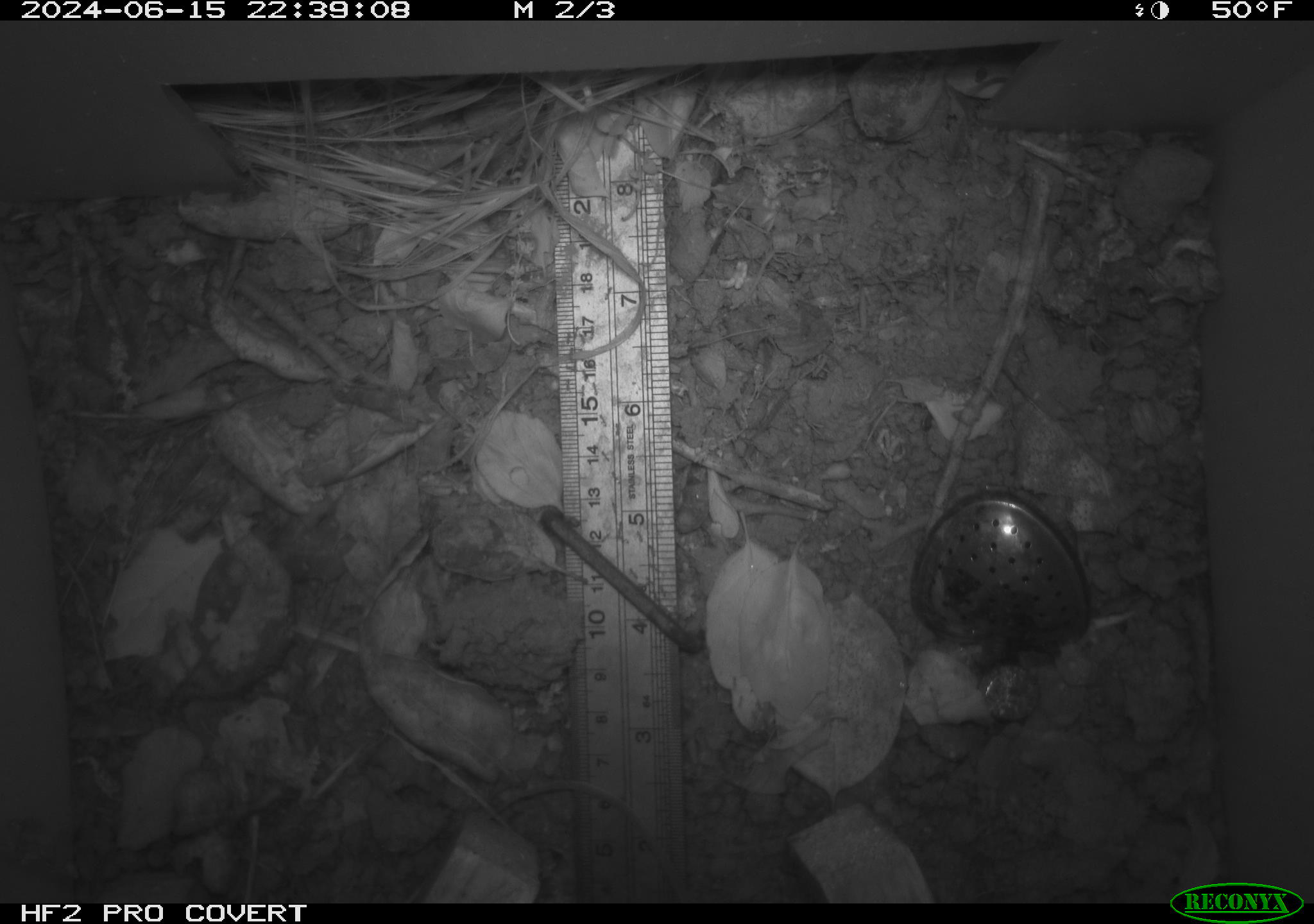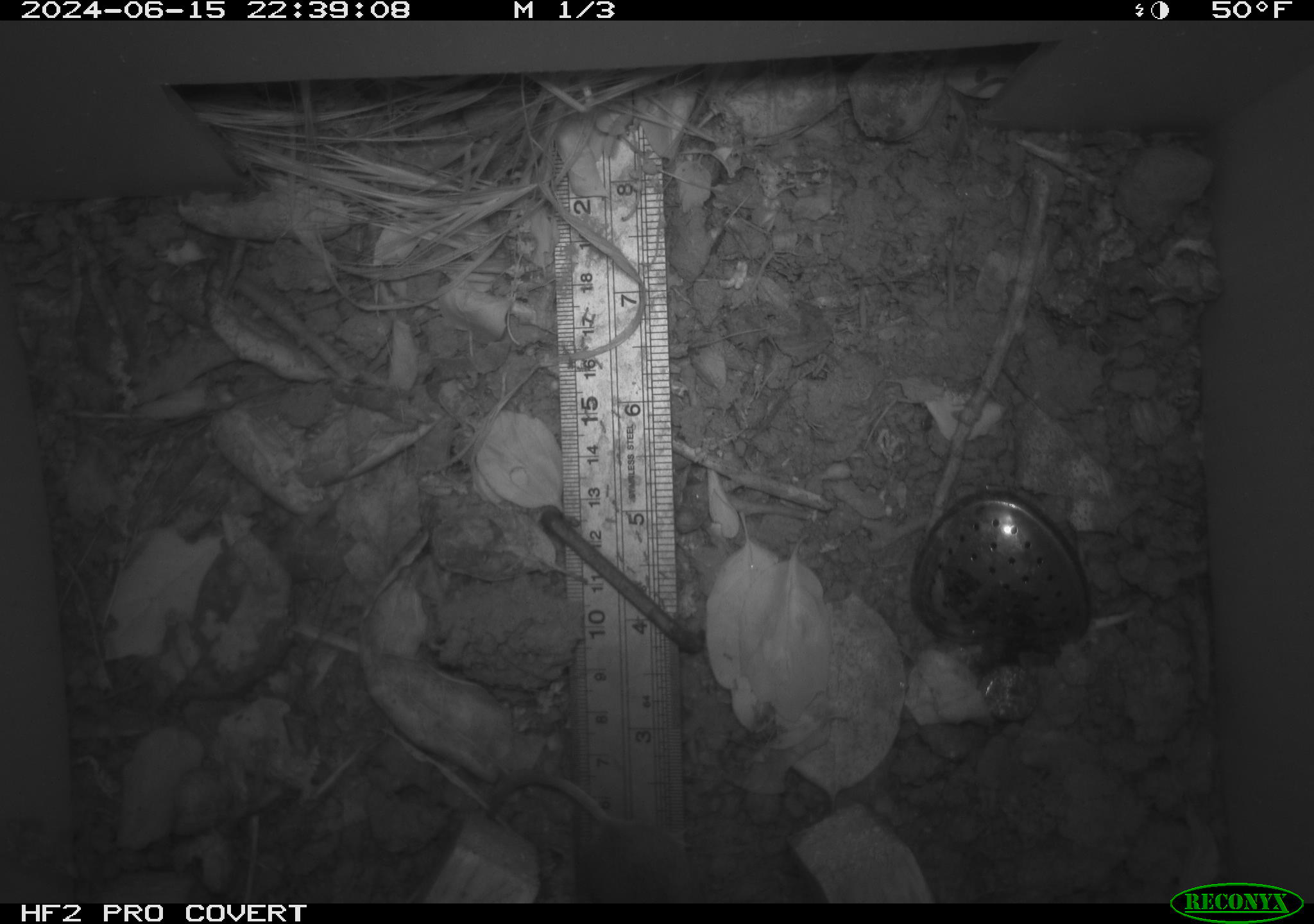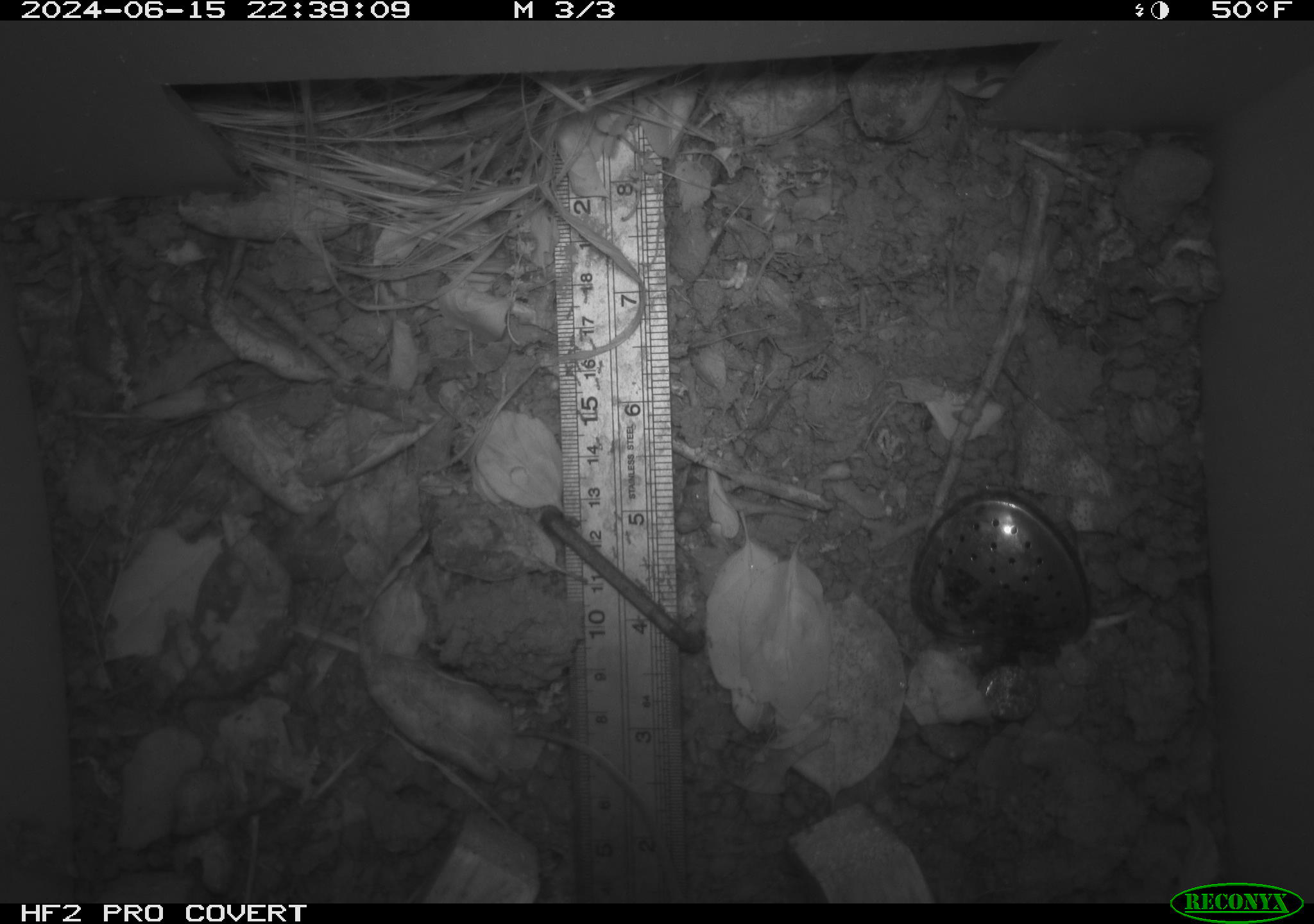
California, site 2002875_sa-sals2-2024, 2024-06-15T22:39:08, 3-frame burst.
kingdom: Animalia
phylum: Chordata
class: Mammalia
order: Rodentia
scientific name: Rodentia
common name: mouse species